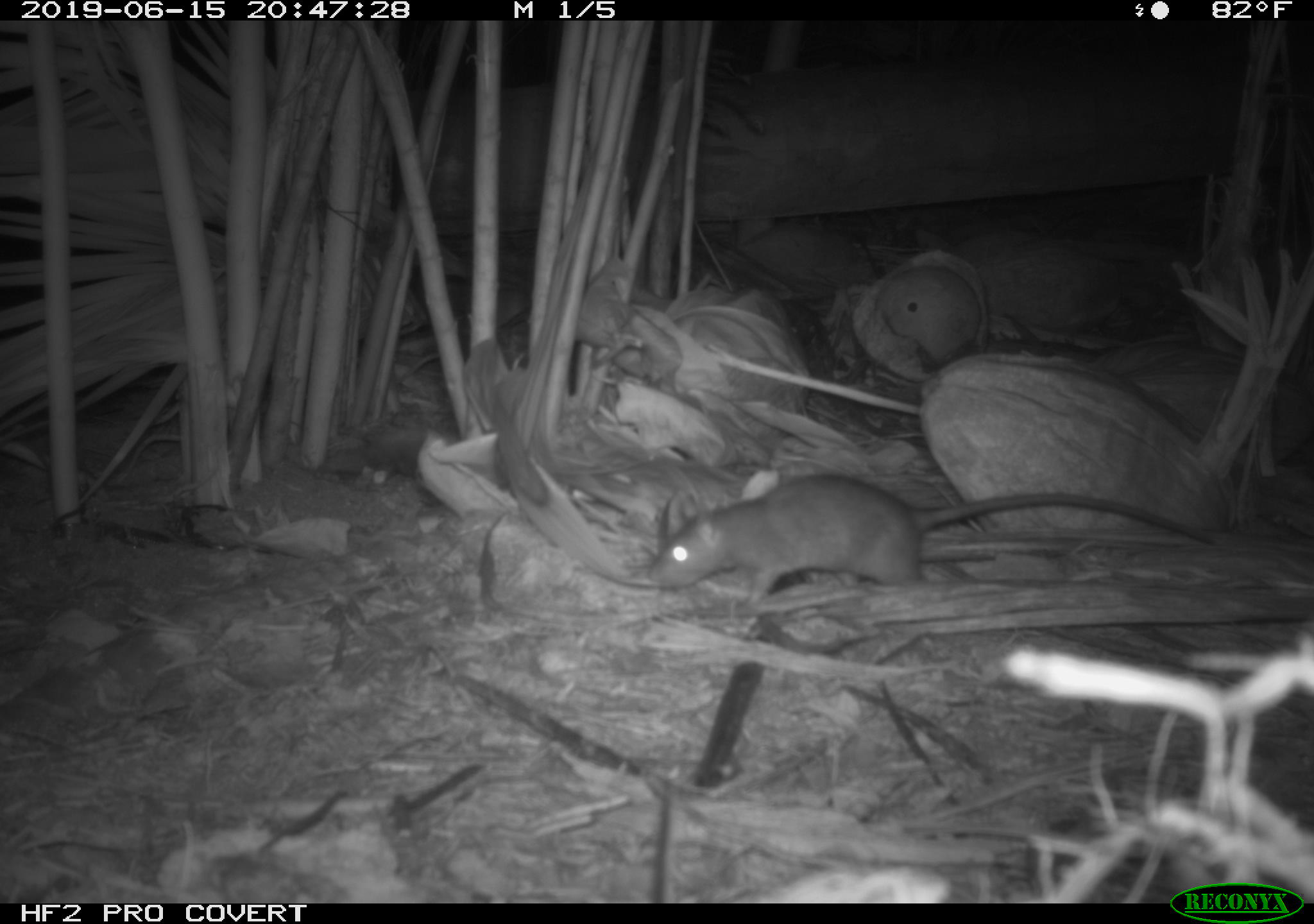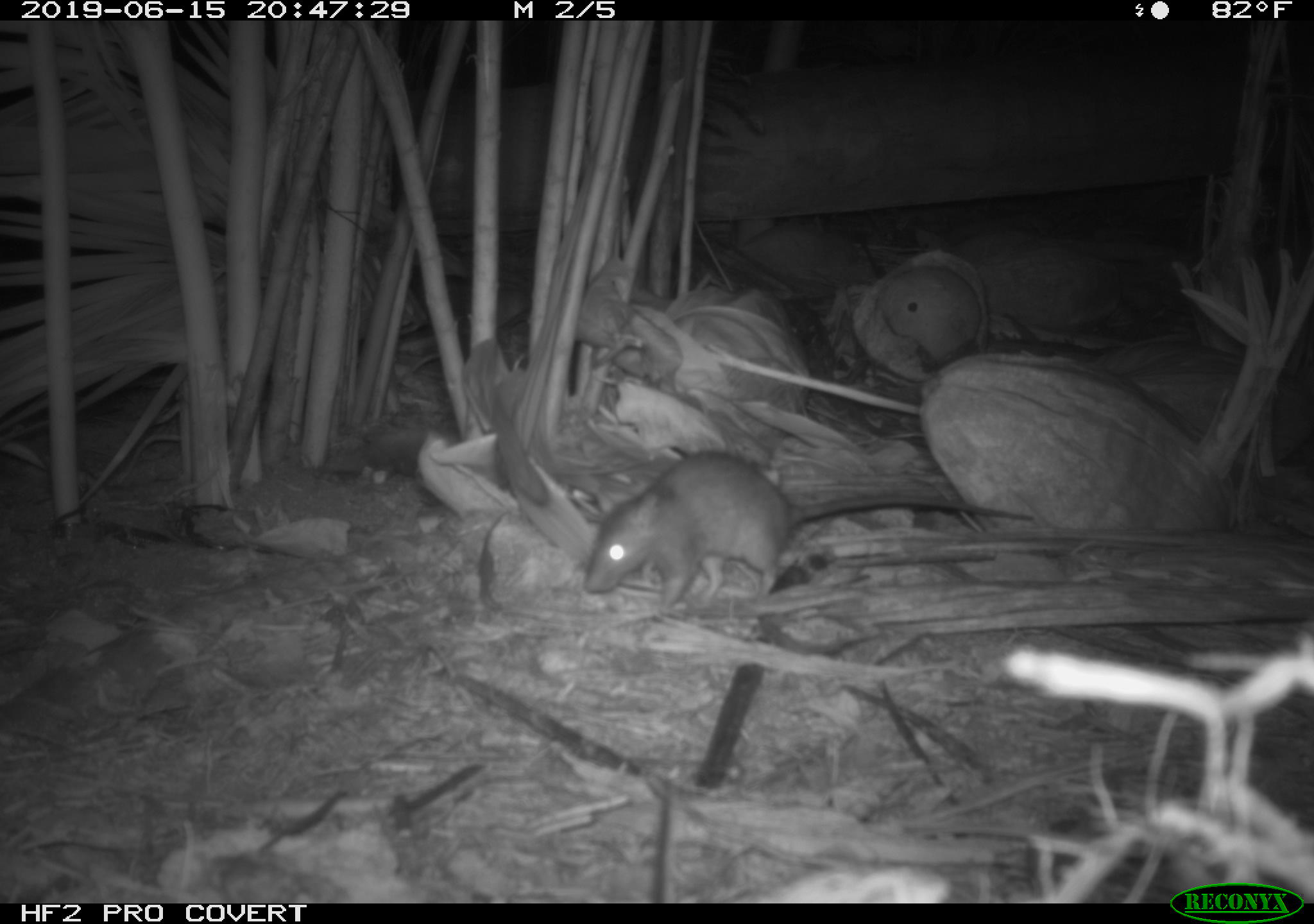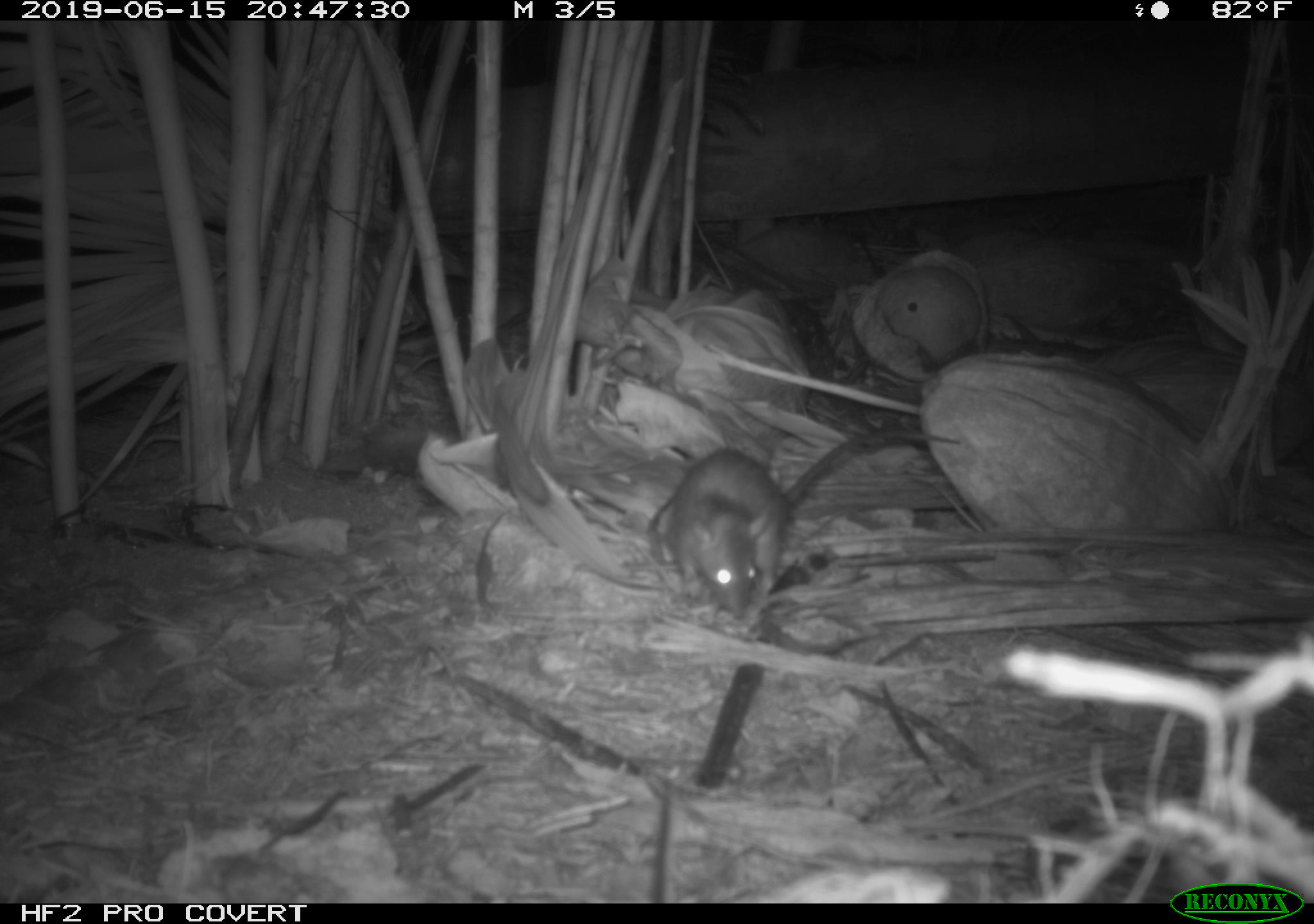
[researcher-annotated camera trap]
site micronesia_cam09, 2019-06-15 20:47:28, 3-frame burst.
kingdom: Animalia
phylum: Chordata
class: Mammalia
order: Rodentia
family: Muridae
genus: Rattus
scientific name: Rattus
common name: rat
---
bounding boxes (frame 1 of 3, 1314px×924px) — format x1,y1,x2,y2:
rat: 642,476,1225,606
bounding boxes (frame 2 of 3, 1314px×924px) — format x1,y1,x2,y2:
rat: 582,454,1044,611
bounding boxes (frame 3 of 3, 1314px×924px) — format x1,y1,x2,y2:
rat: 654,417,969,622